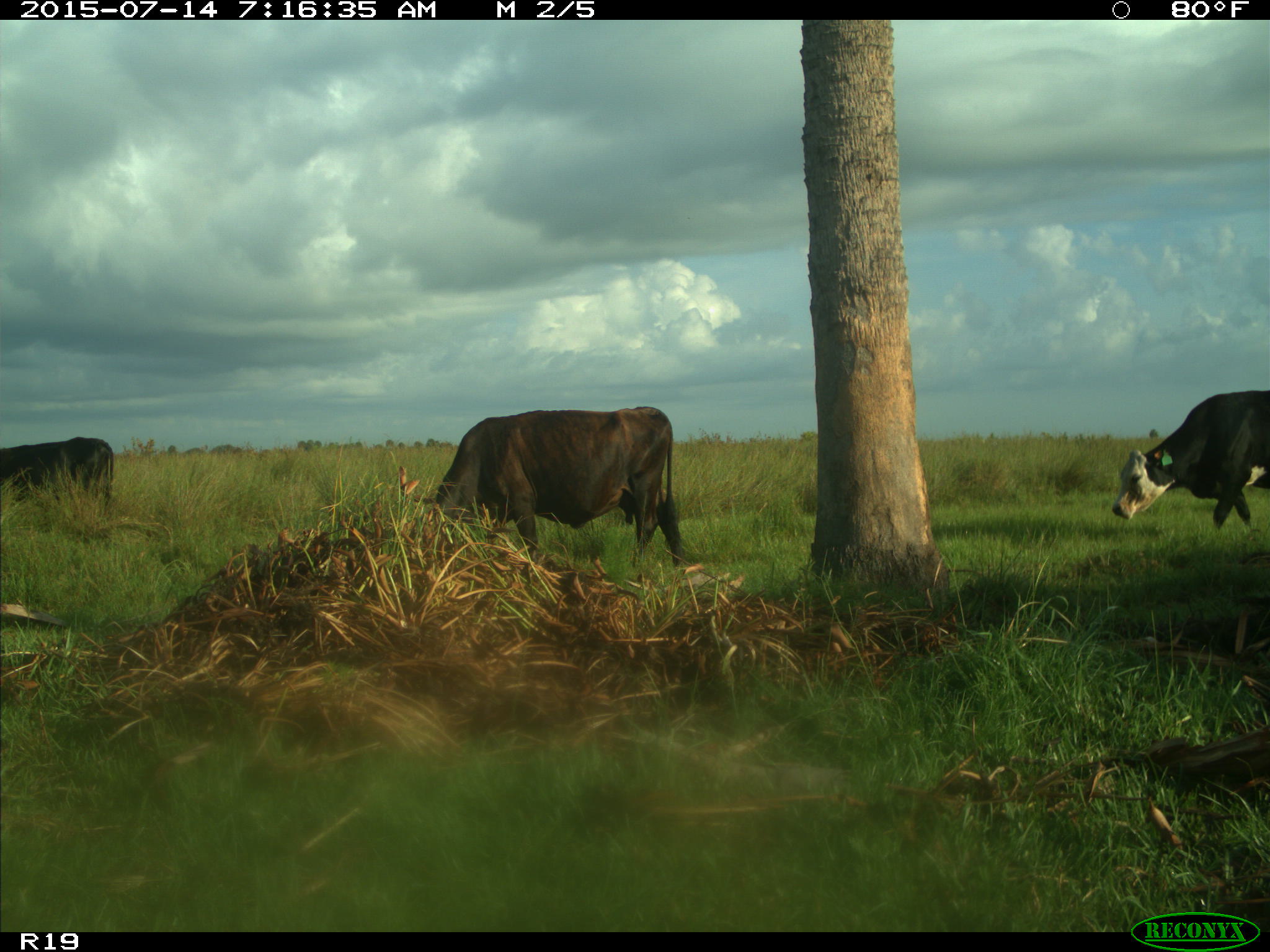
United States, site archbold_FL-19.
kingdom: Animalia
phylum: Chordata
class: Mammalia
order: Artiodactyla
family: Bovidae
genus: Bos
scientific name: Bos taurus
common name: domestic cow